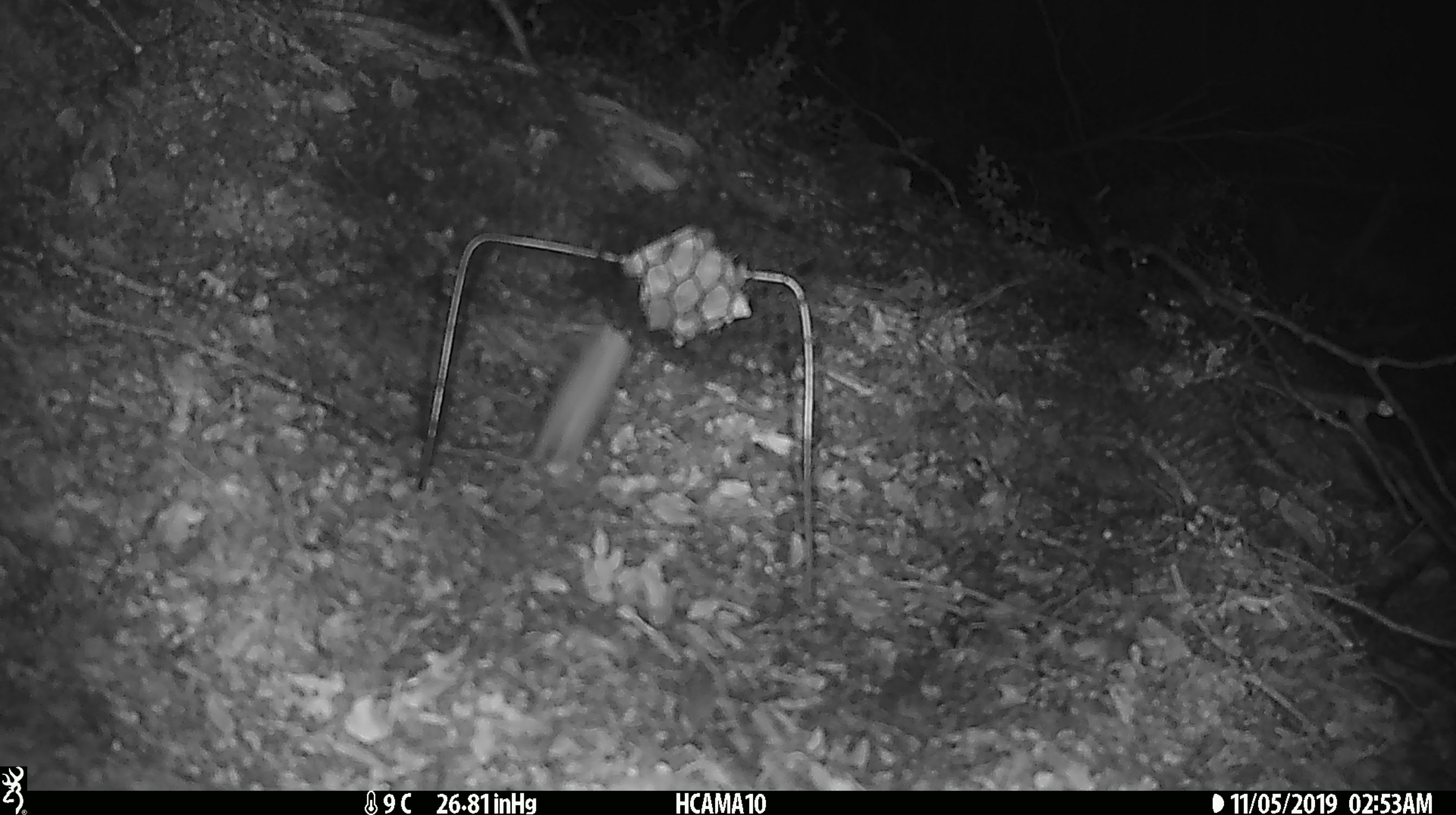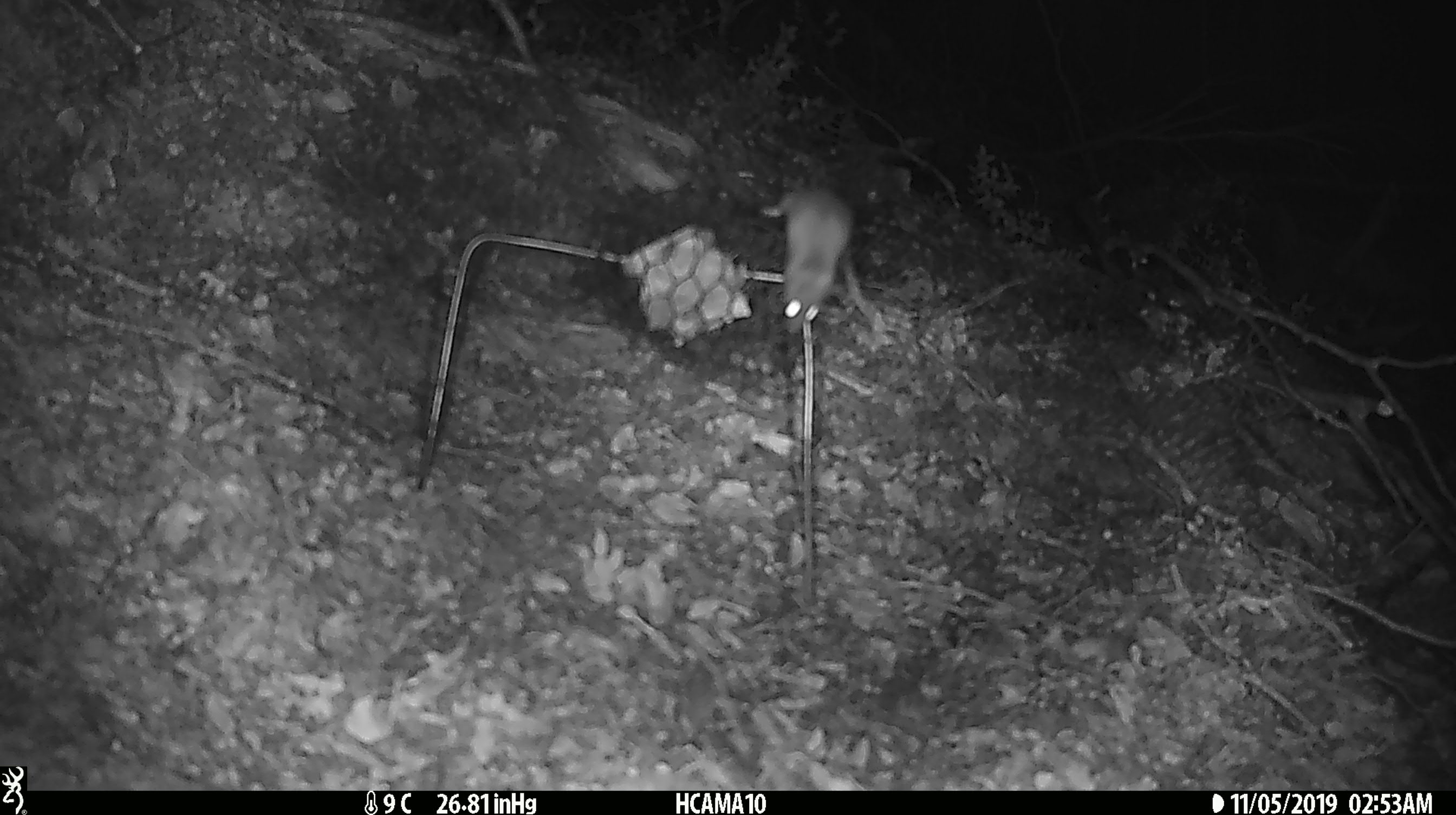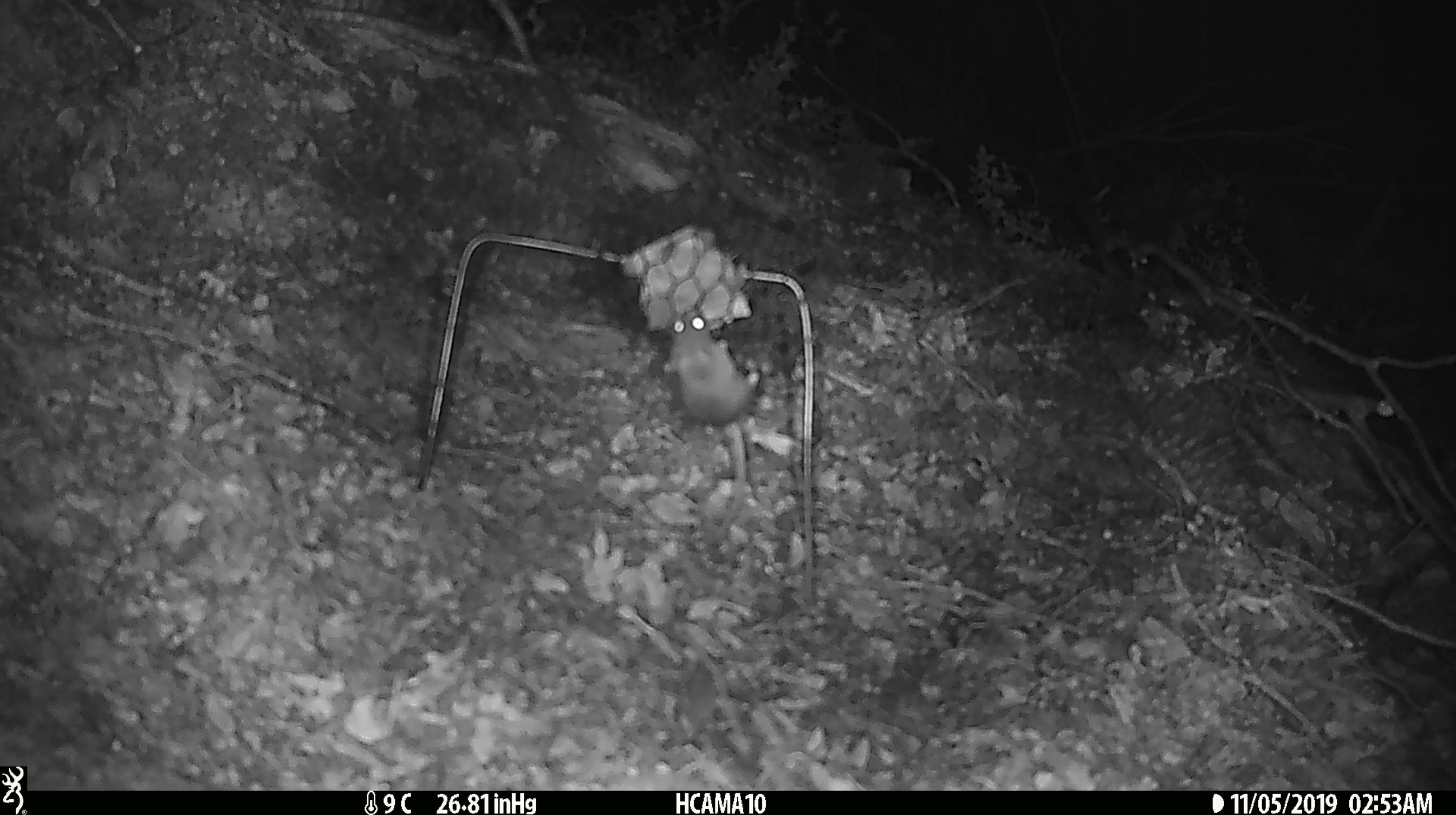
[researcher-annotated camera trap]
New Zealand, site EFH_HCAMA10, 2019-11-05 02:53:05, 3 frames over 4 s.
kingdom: Animalia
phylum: Chordata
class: Mammalia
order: Rodentia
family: Muridae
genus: Mus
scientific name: Mus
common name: mouse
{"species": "mouse (Mus)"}